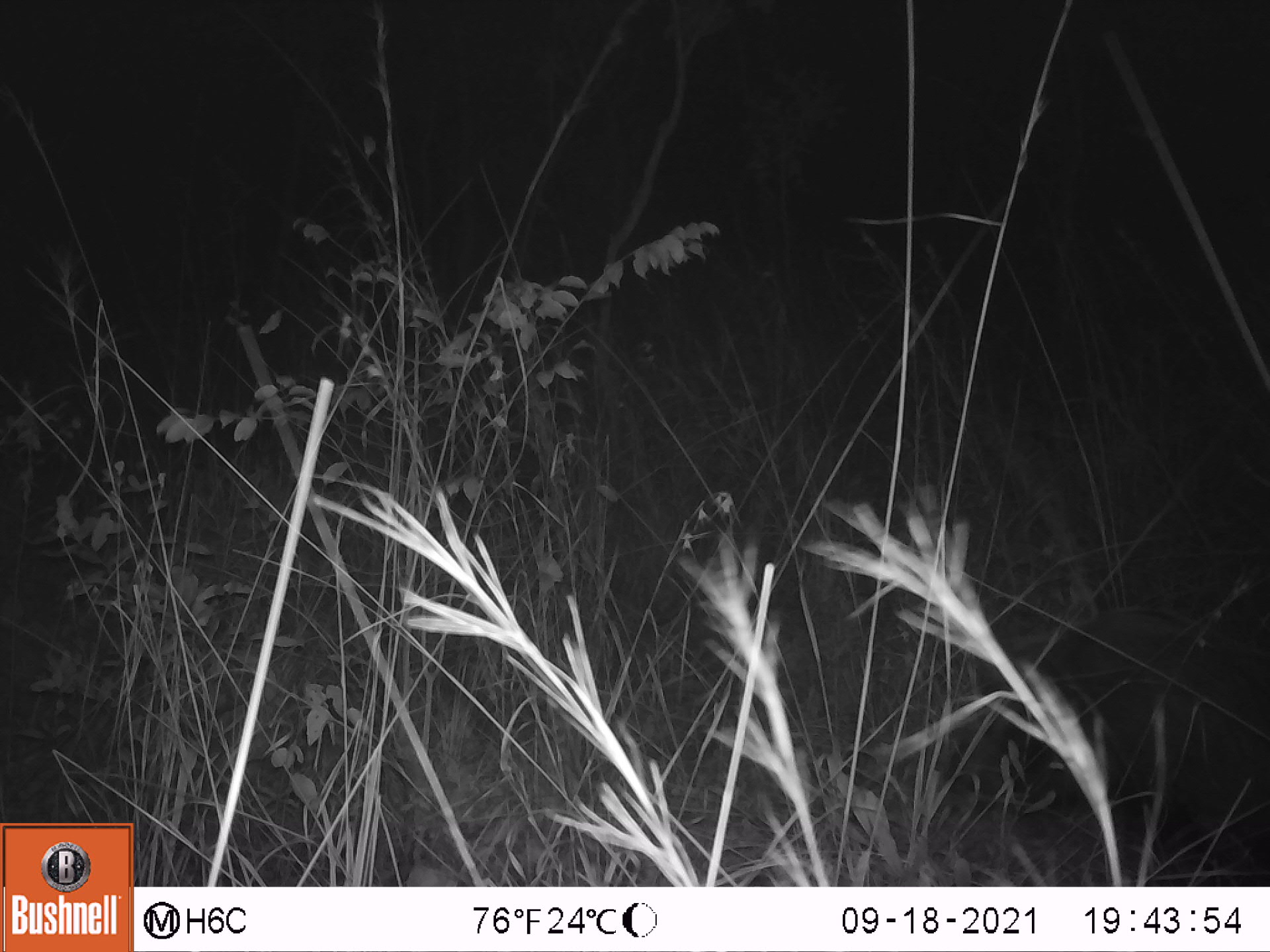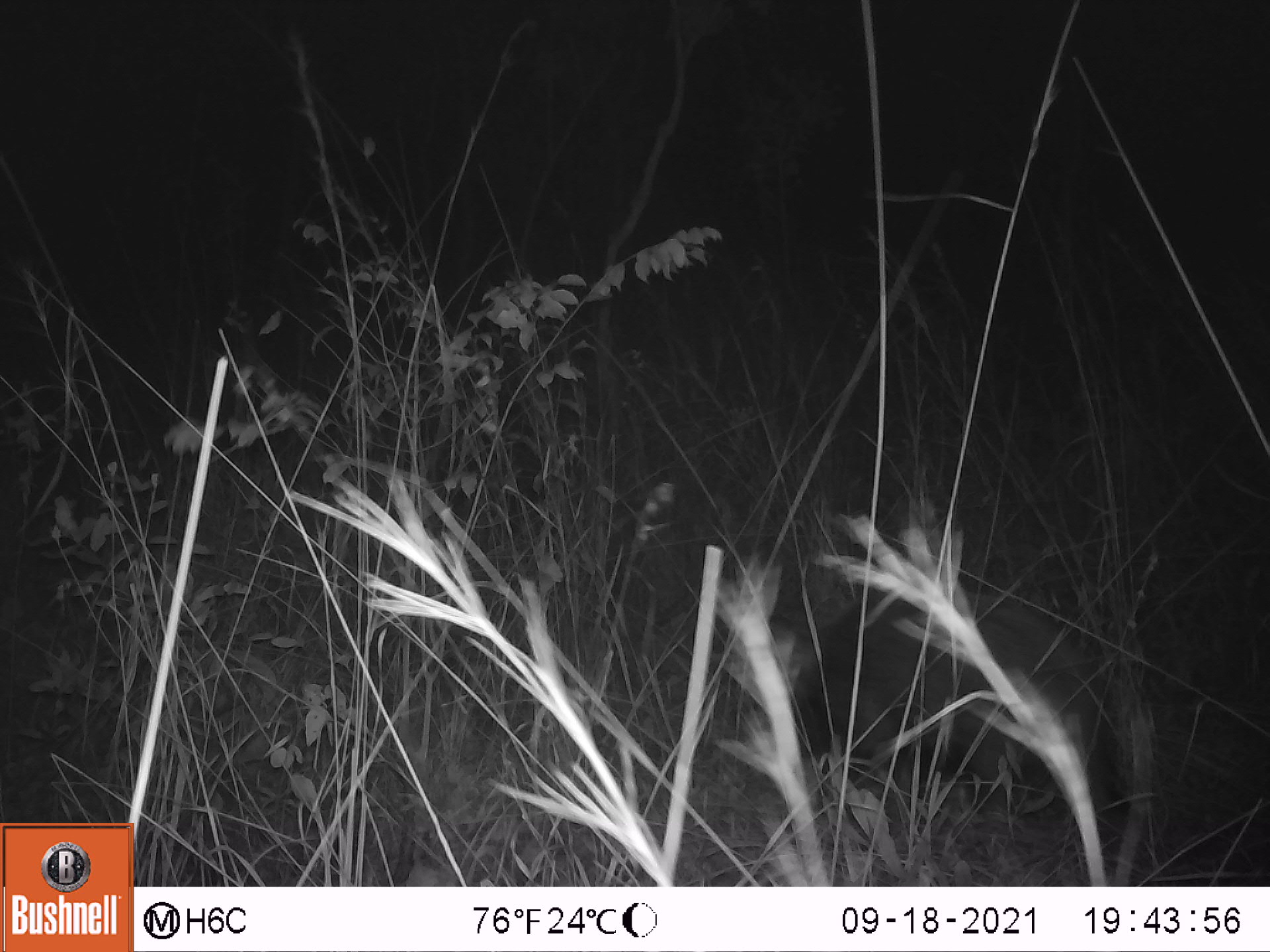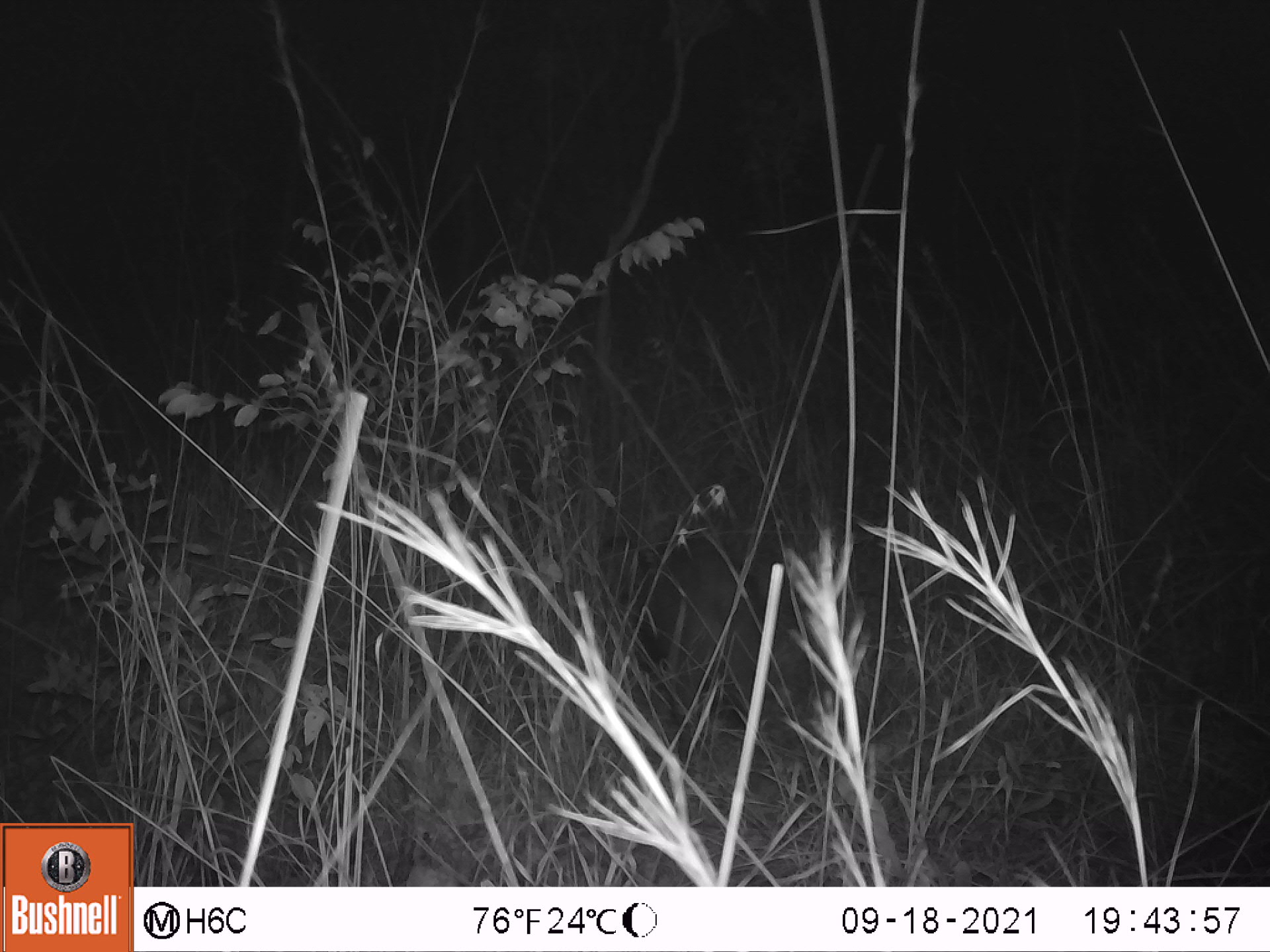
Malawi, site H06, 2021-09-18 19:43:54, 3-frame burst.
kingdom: Animalia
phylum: Chordata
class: Mammalia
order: Artiodactyla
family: Suidae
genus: Potamochoerus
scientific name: Potamochoerus larvatus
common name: bushpig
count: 1